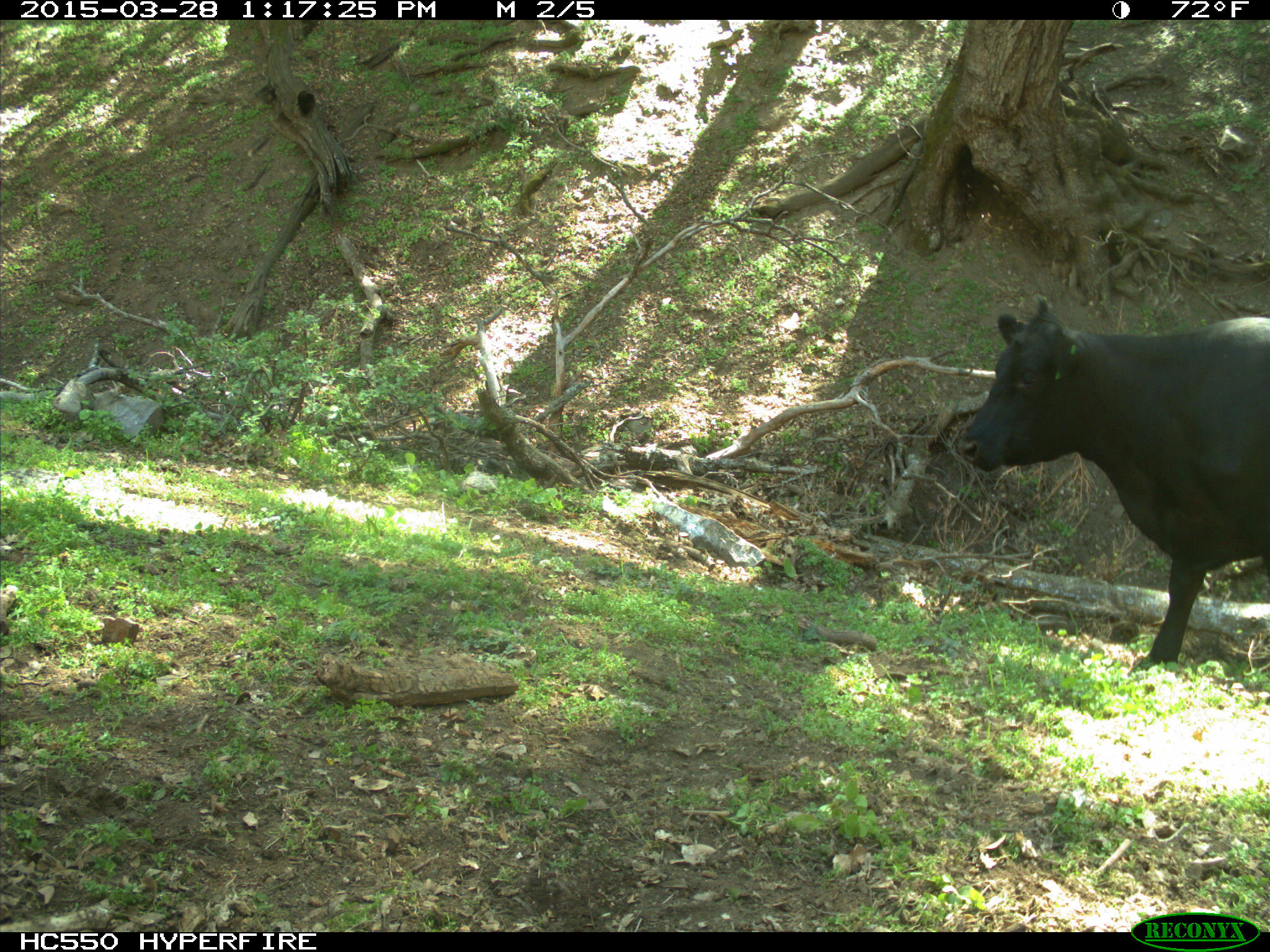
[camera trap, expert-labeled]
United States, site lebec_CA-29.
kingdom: Animalia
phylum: Chordata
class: Mammalia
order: Artiodactyla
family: Bovidae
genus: Bos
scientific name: Bos taurus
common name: domestic cow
Bos taurus (domestic cow).